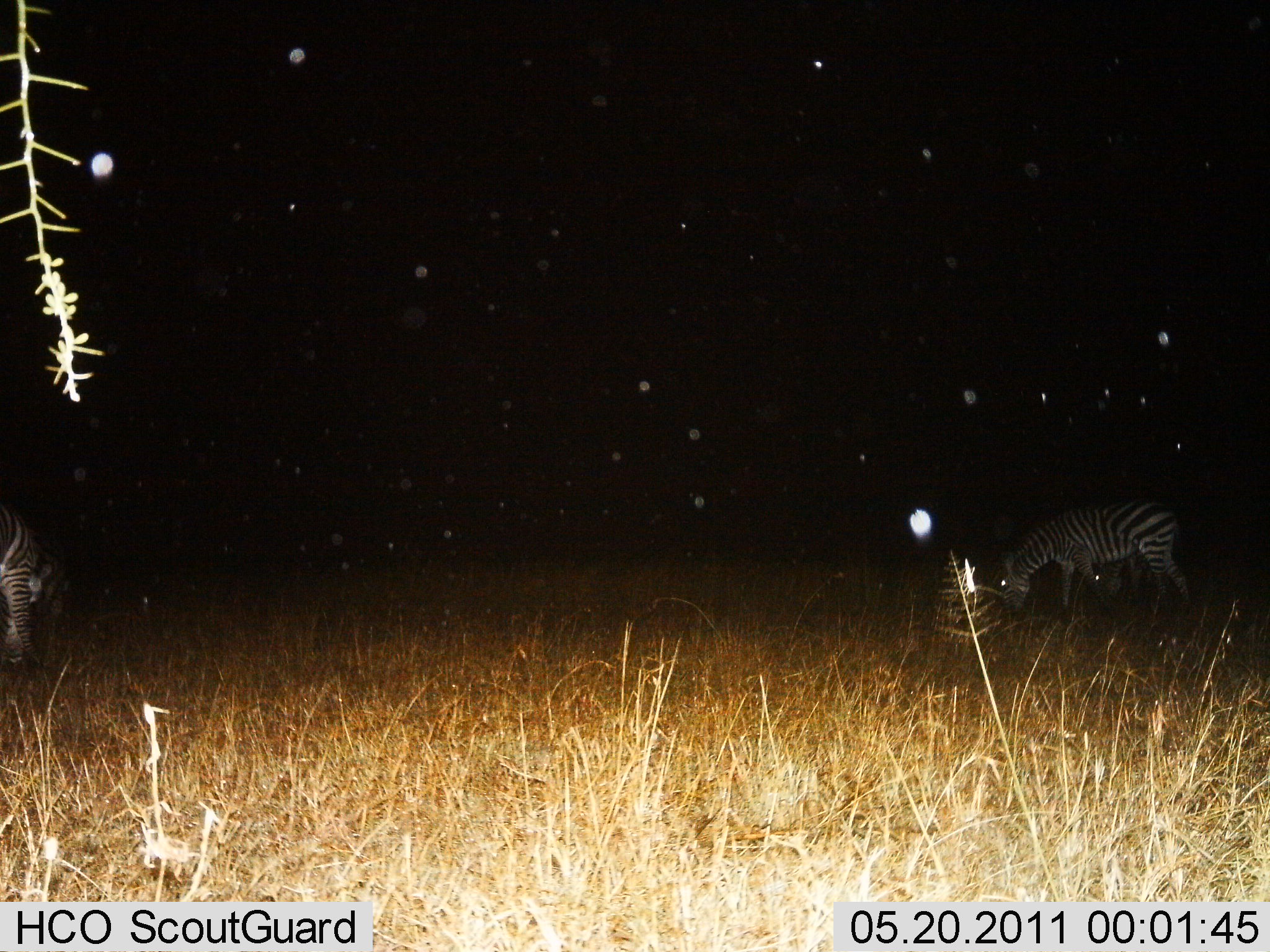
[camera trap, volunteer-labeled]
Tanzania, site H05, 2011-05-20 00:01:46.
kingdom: Animalia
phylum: Chordata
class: Mammalia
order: Perissodactyla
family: Equidae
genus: Equus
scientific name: Equus quagga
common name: plains zebra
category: zebra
Zebra (plains zebra) (Equus quagga), count 2. Behavior (volunteer vote fractions): standing 31%, resting 0%, moving 6%, interacting 0%. Young present (vote fraction): 6%. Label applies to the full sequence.